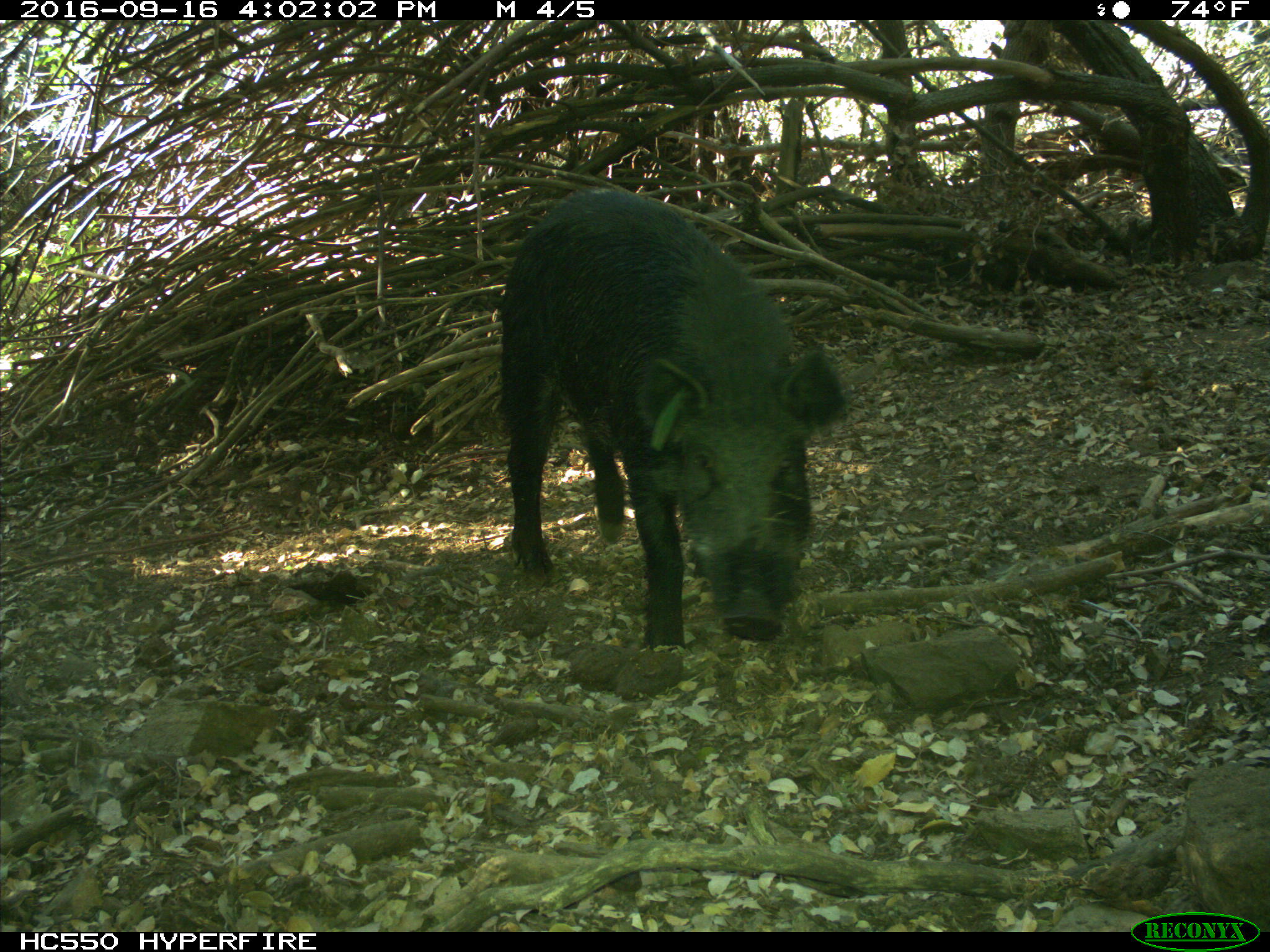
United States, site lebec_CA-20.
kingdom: Animalia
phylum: Chordata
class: Mammalia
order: Artiodactyla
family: Suidae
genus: Sus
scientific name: Sus scrofa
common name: wild boar